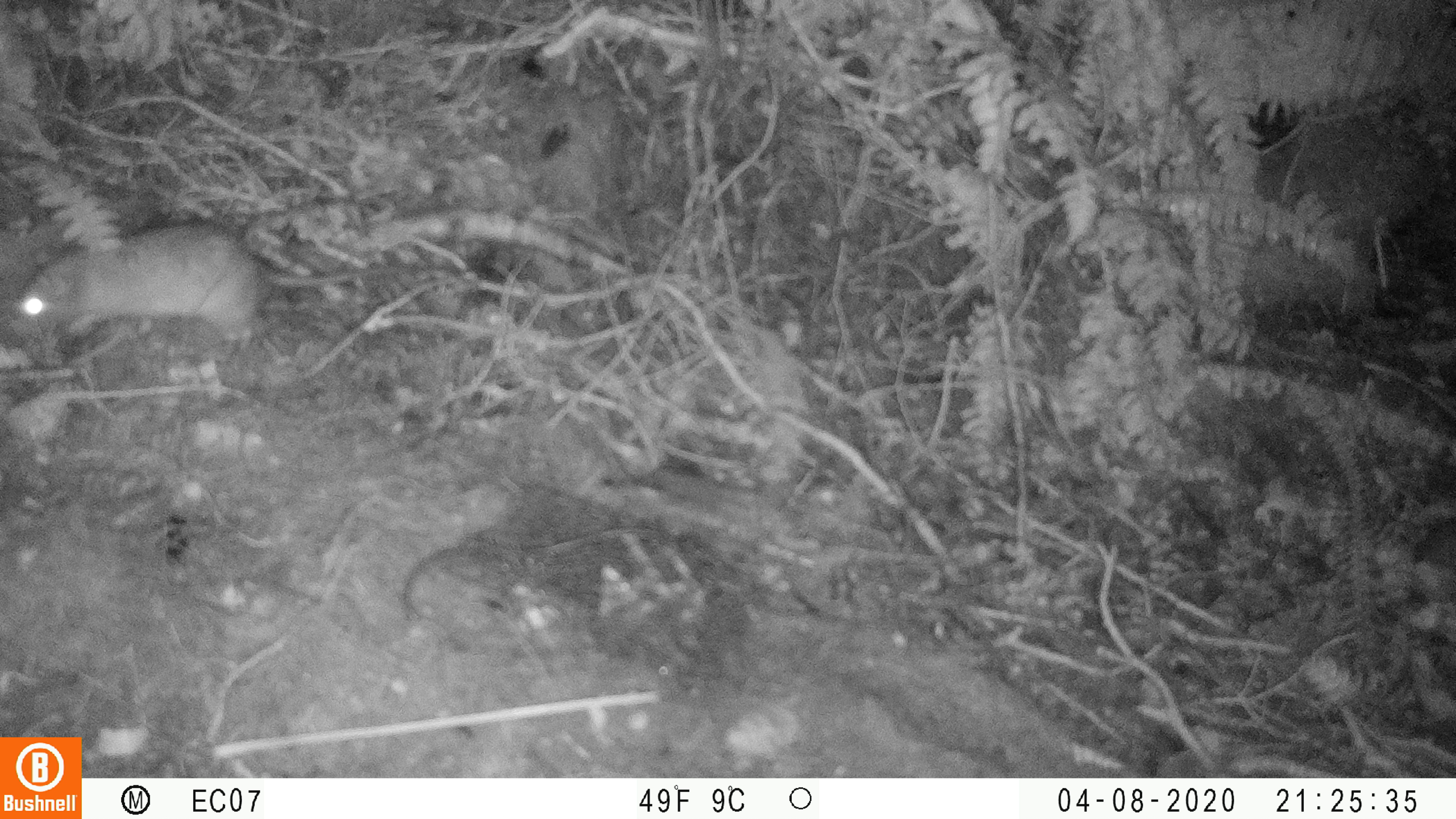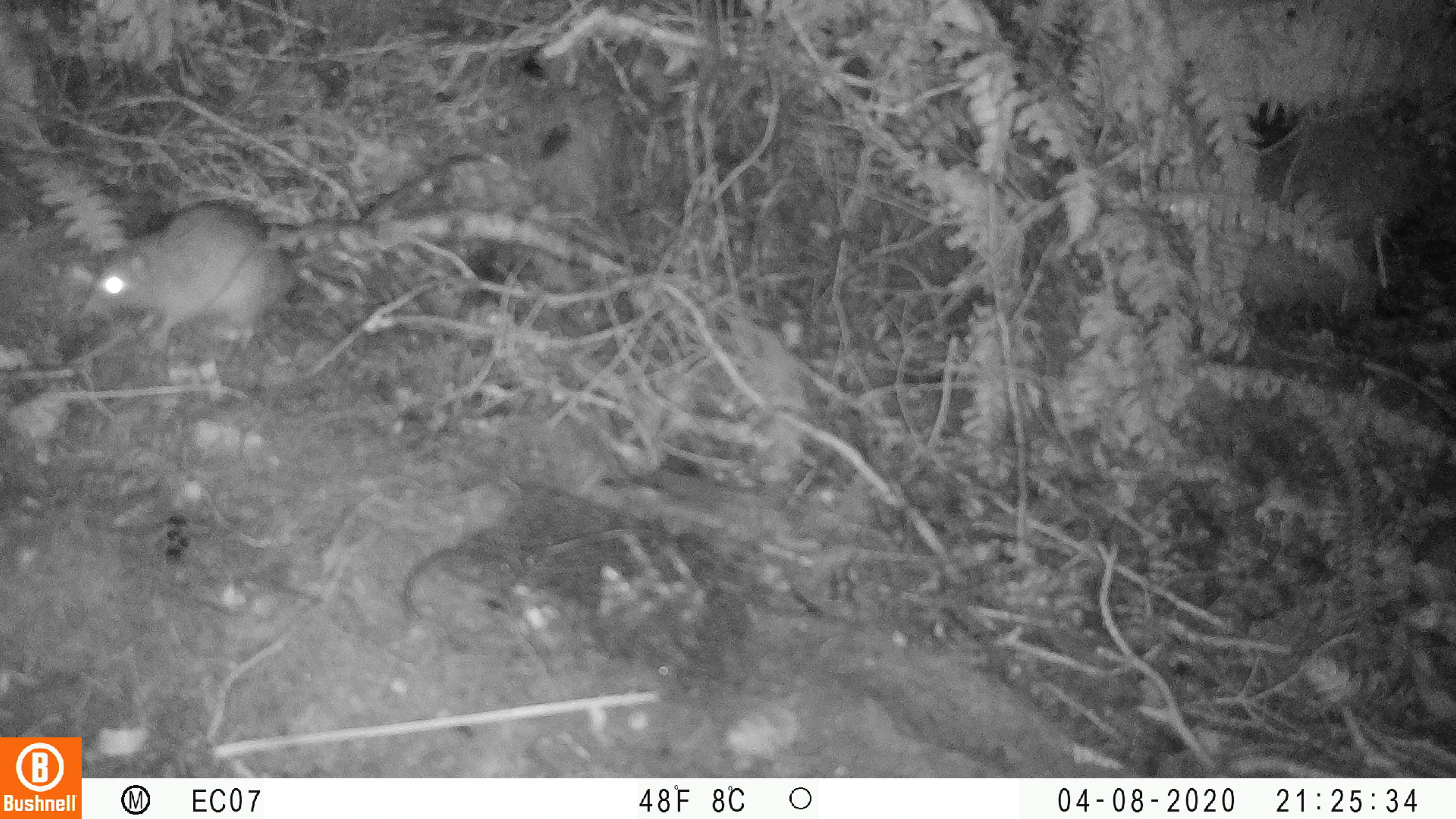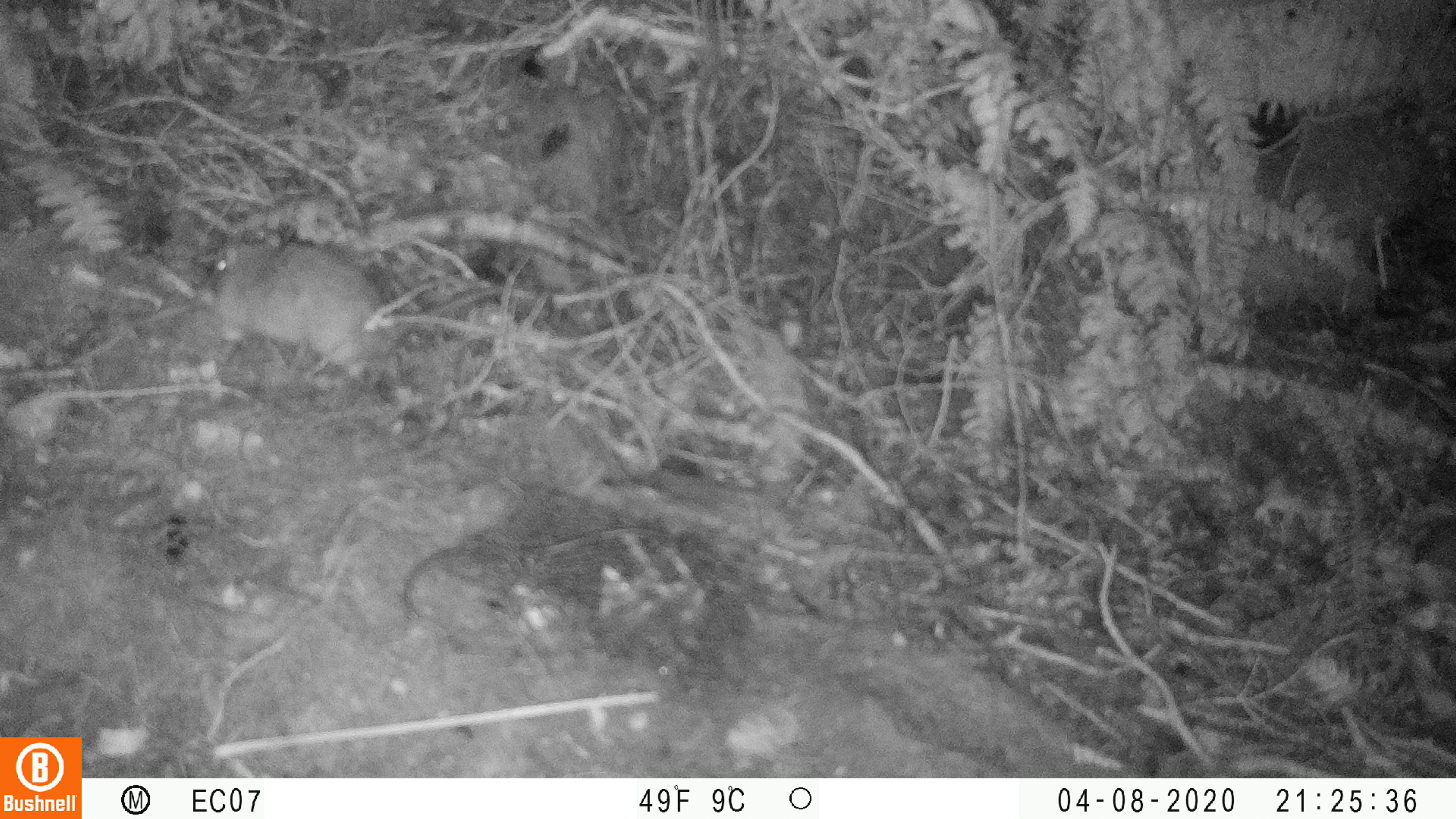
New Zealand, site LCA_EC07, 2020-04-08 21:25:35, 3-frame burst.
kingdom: Animalia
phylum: Chordata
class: Mammalia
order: Rodentia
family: Muridae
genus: Rattus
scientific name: Rattus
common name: rat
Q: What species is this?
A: Rat (Rattus).